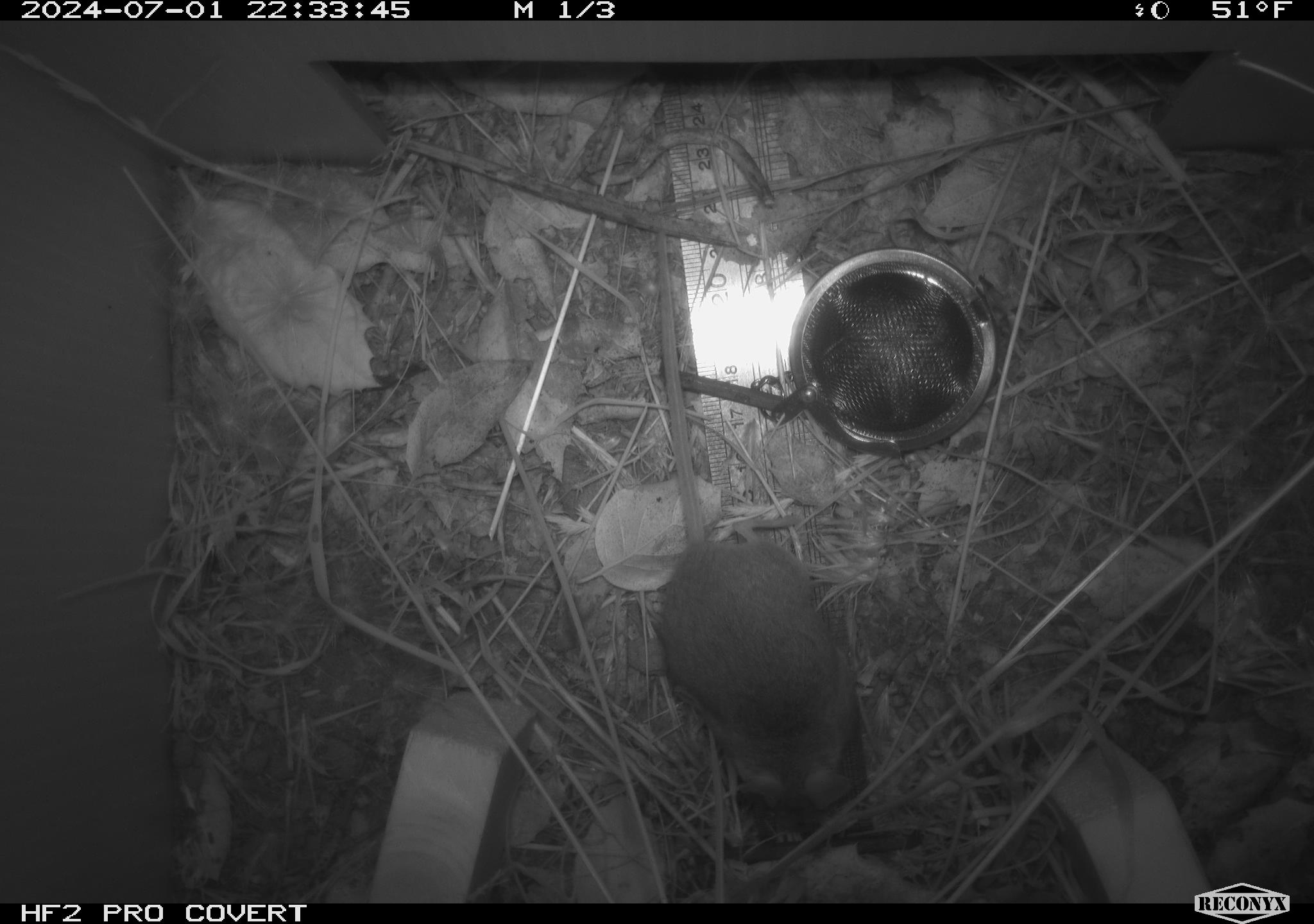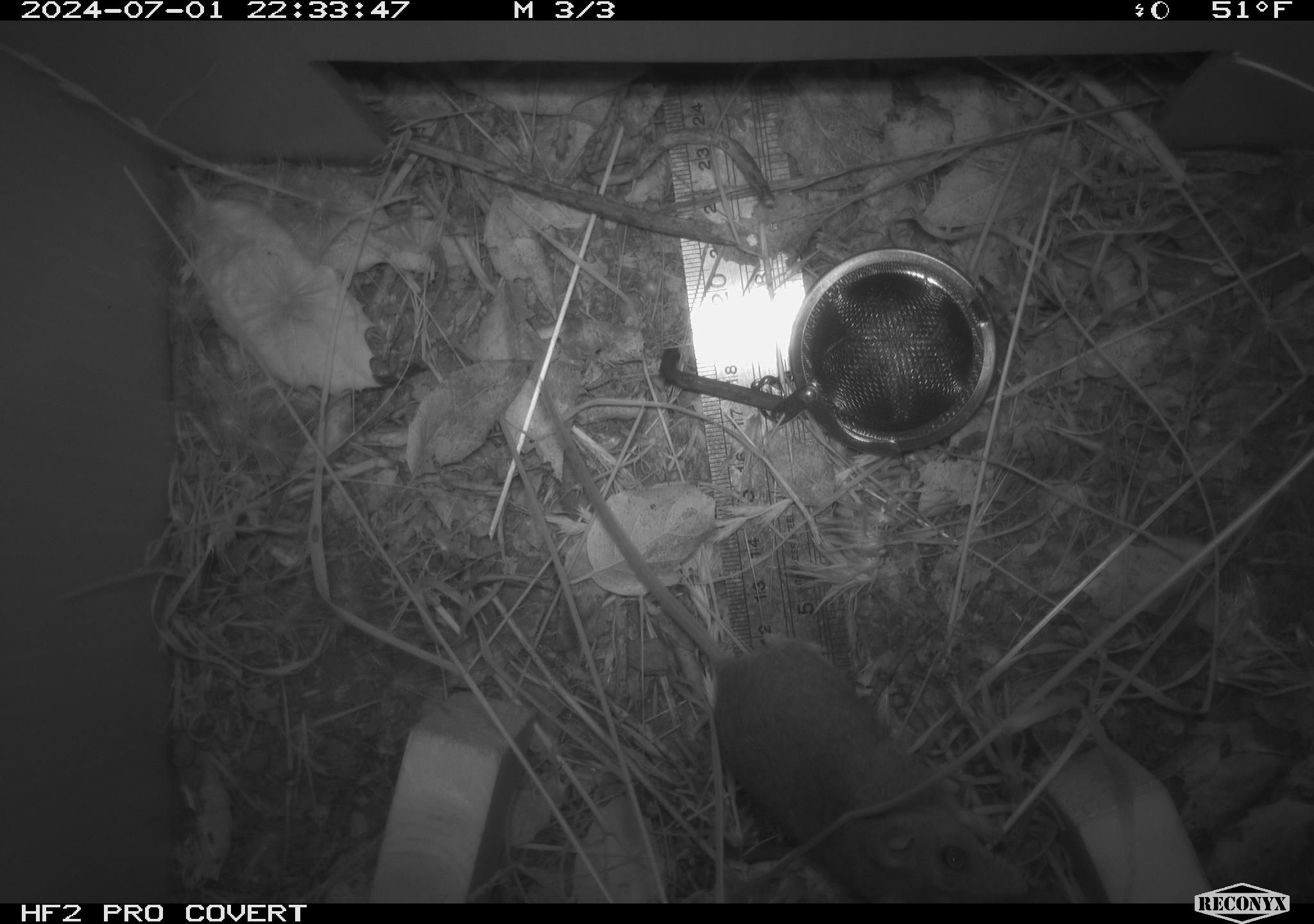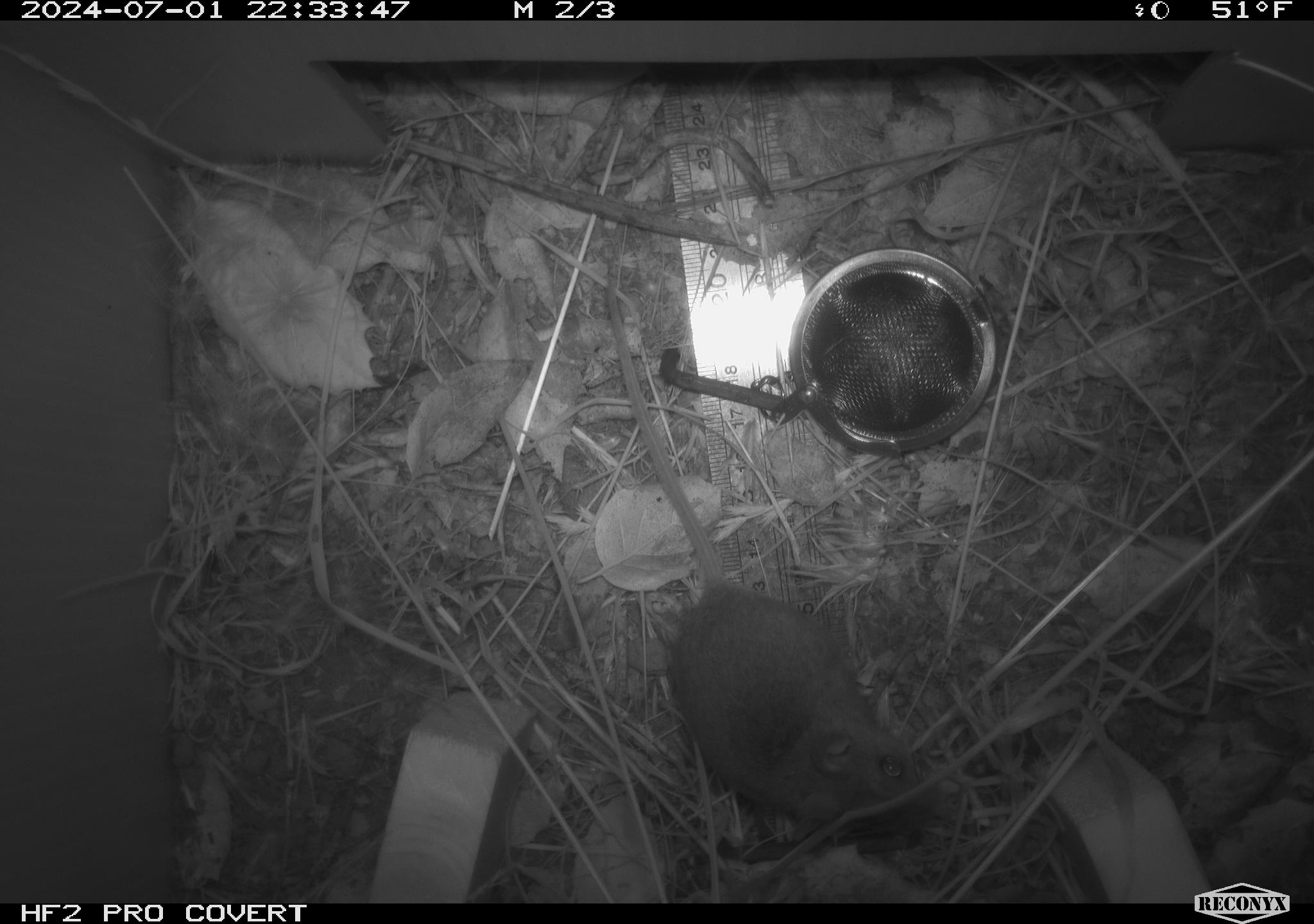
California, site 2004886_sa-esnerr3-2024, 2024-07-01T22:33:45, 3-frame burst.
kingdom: Animalia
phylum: Chordata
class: Mammalia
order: Rodentia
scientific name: Rodentia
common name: rodent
Rodent (Rodentia).